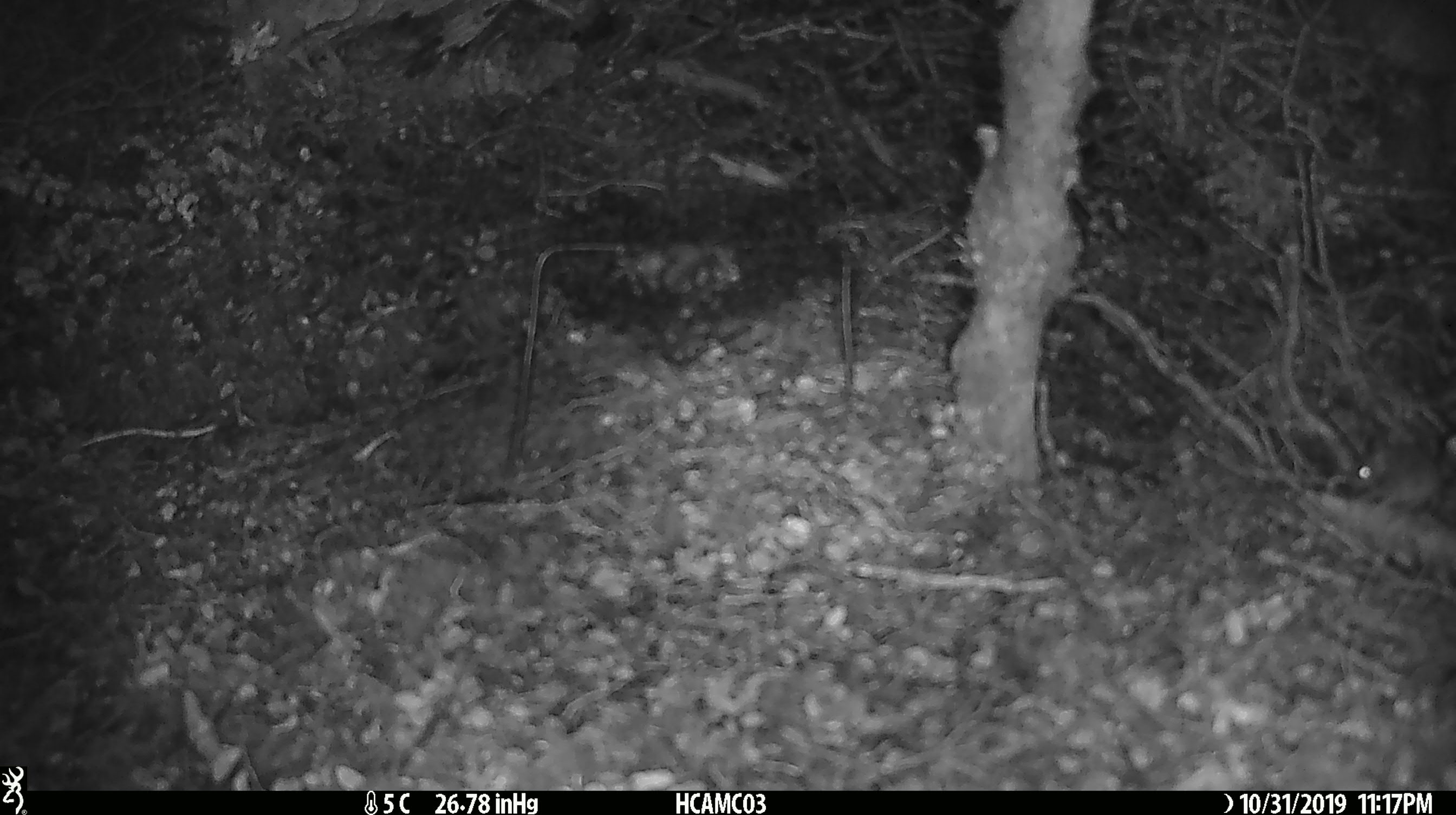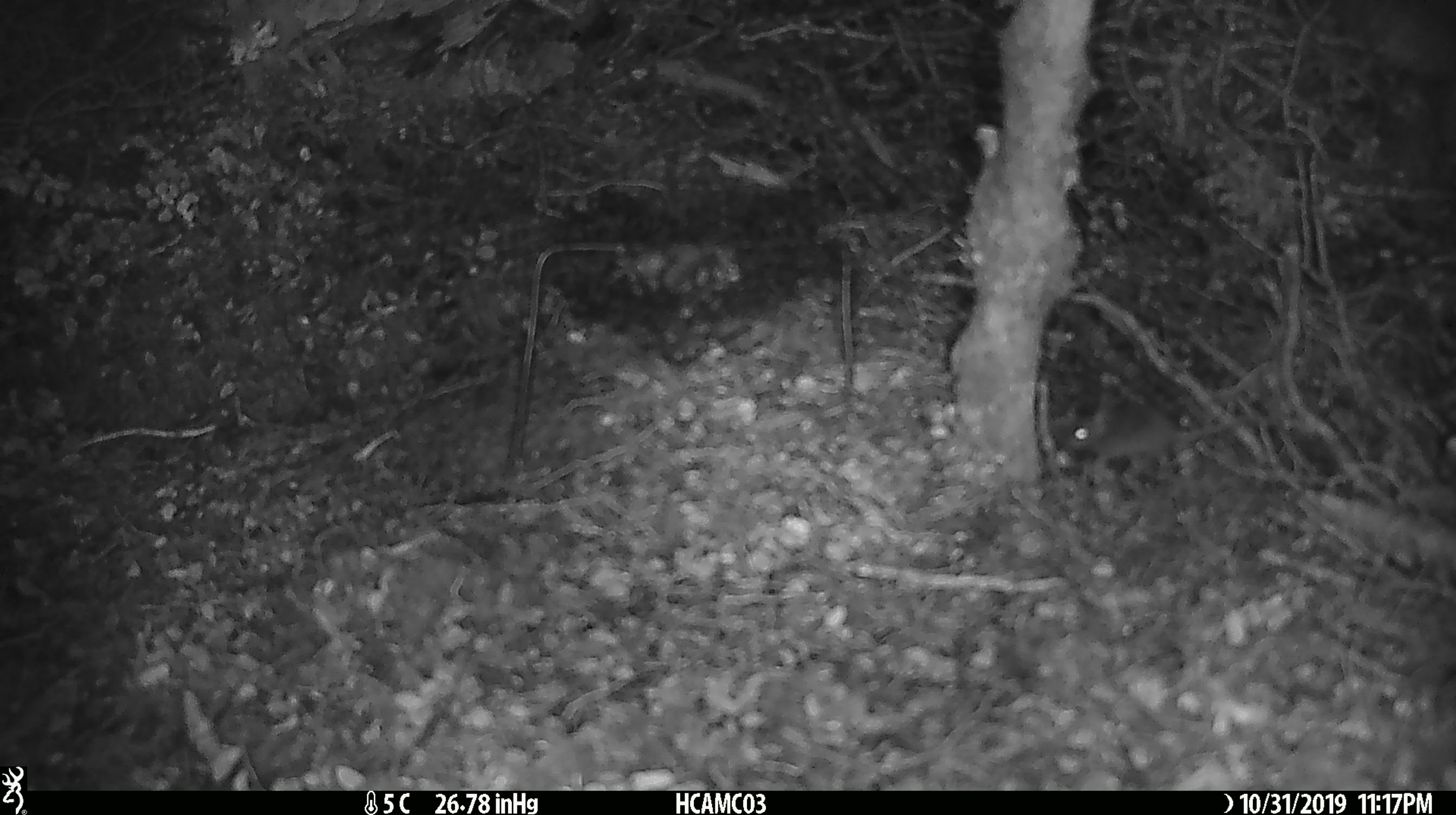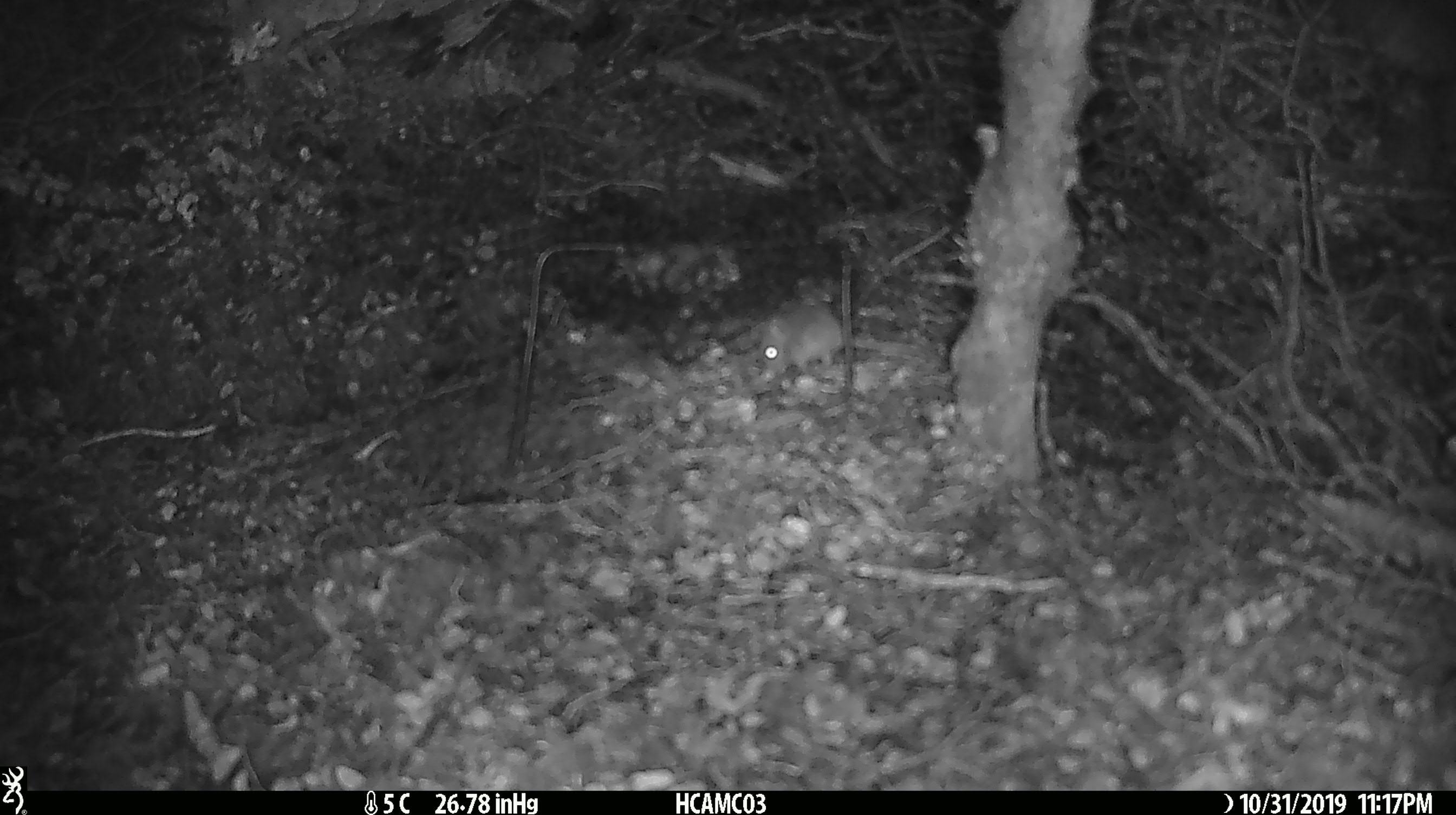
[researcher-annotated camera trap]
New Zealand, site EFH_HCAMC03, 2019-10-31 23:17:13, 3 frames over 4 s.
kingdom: Animalia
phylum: Chordata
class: Mammalia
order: Rodentia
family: Muridae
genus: Mus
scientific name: Mus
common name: mouse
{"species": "mouse (Mus)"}